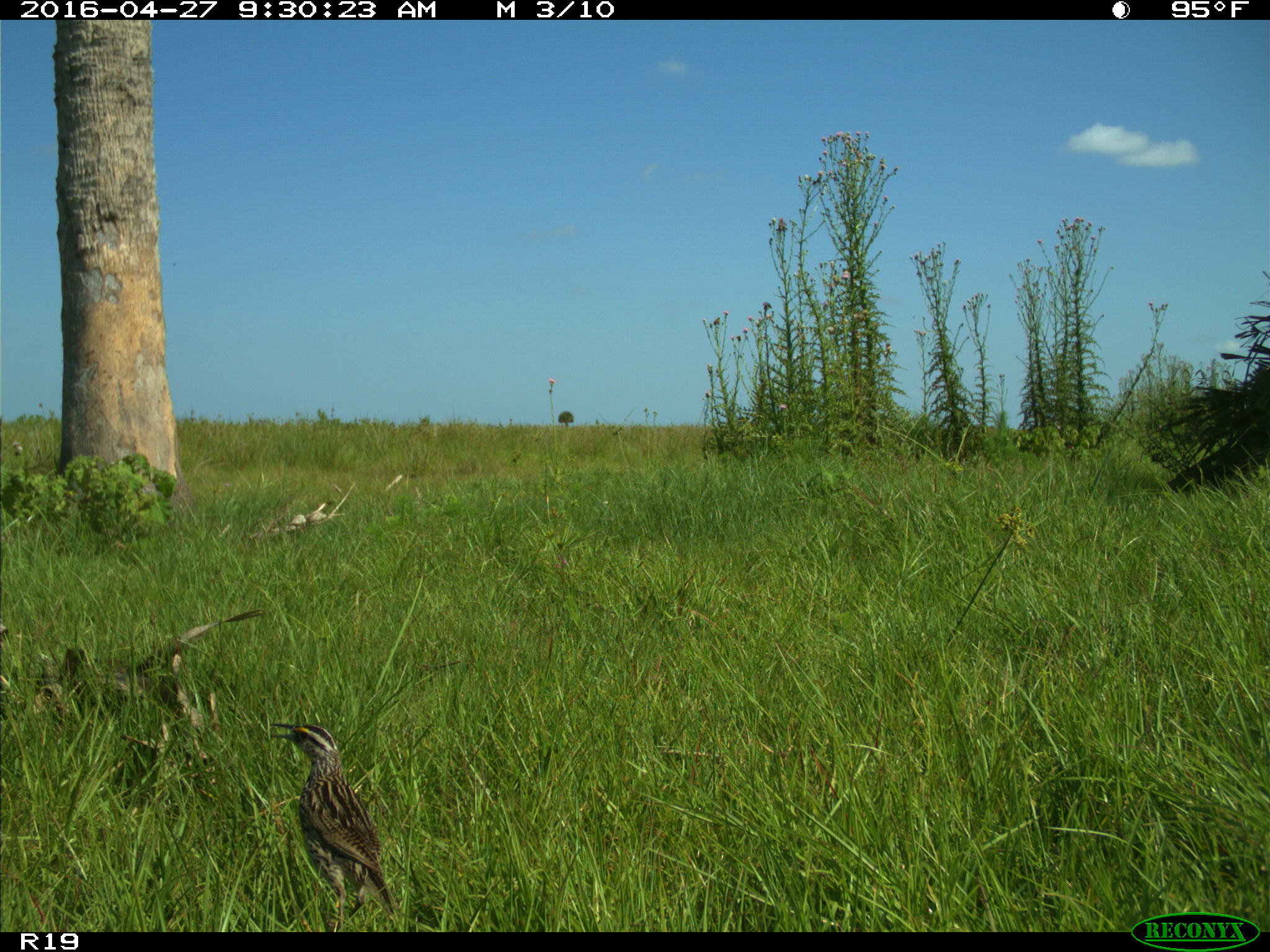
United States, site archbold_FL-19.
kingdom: Animalia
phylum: Chordata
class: Aves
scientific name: Aves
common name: birds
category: unidentified bird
Unidentified bird (birds) (Aves).